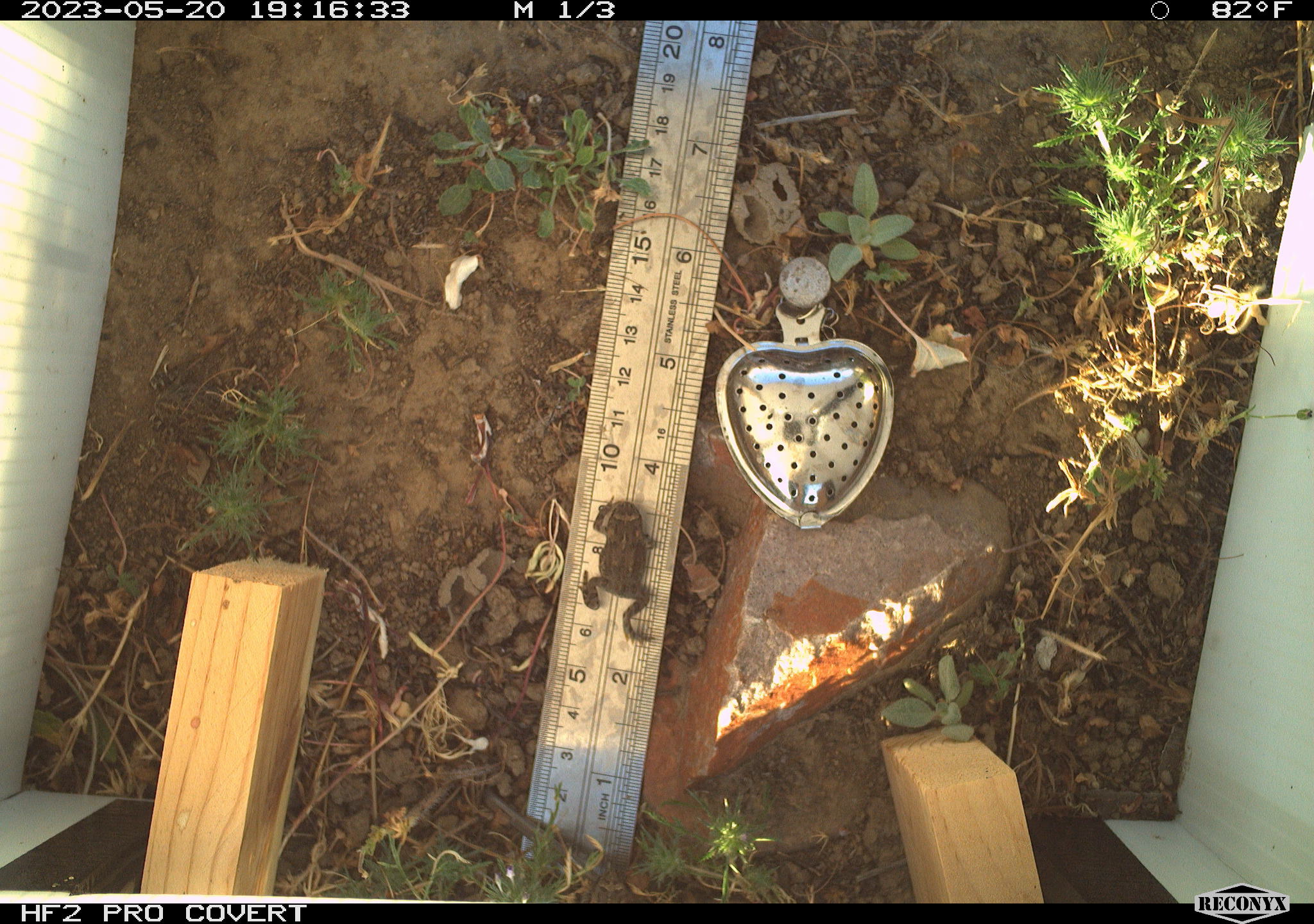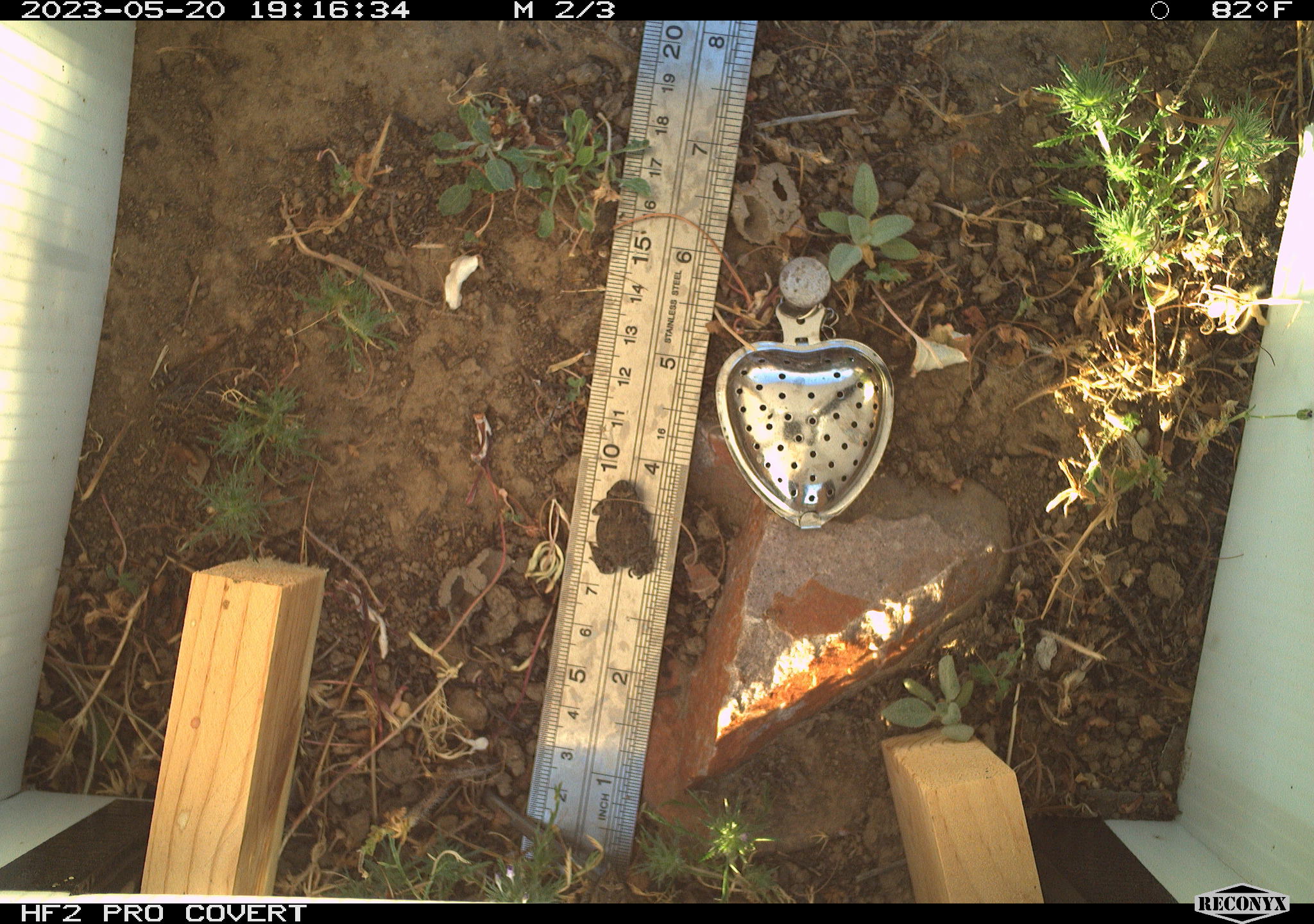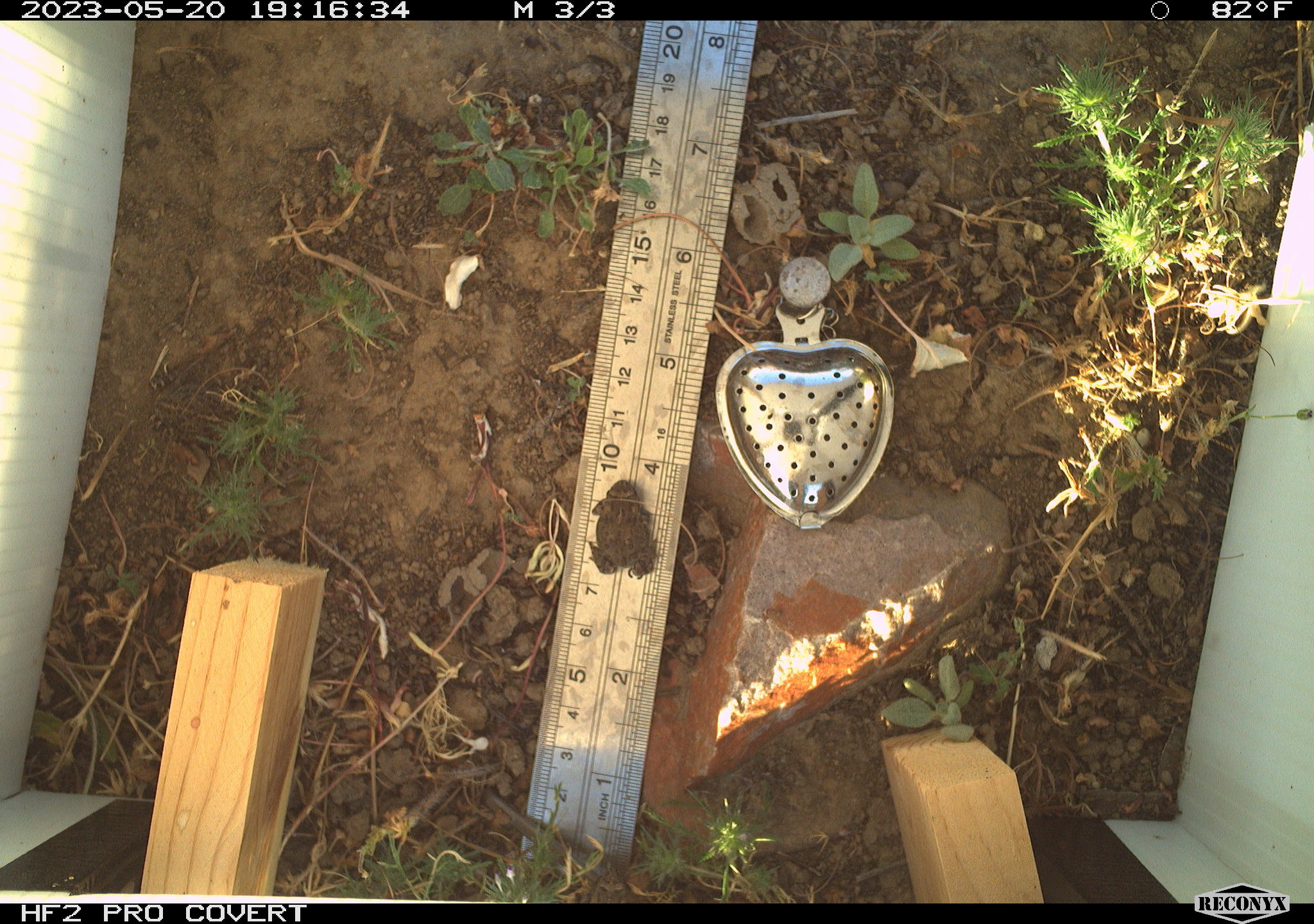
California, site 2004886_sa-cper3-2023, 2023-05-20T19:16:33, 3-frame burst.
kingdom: Animalia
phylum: Chordata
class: Amphibia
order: Anura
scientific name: Anura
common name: frogs